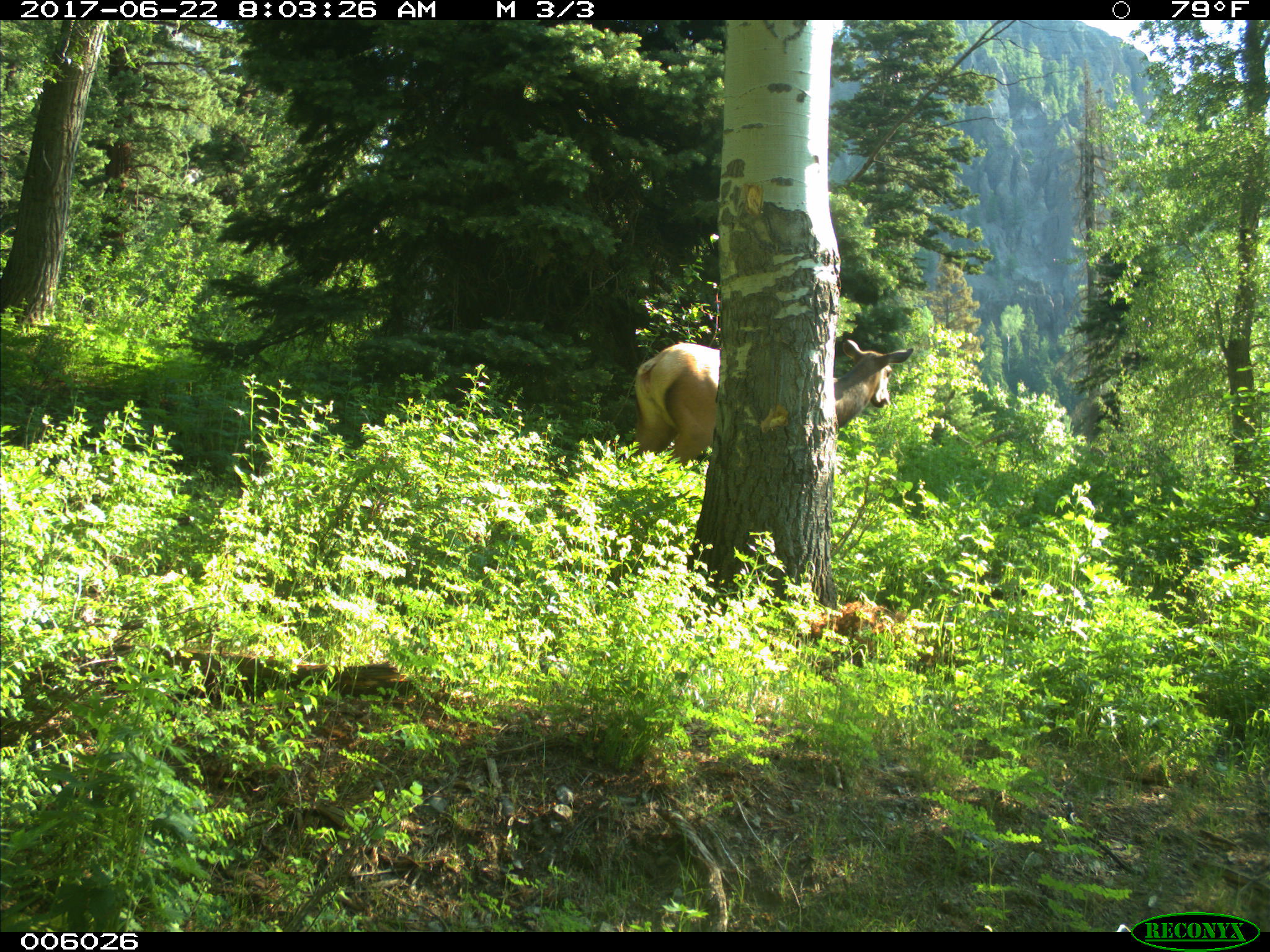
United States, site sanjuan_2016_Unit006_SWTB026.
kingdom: Animalia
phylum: Chordata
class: Mammalia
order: Artiodactyla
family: Cervidae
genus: Cervus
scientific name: Cervus elaphus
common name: red deer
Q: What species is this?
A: Cervus elaphus (red deer).